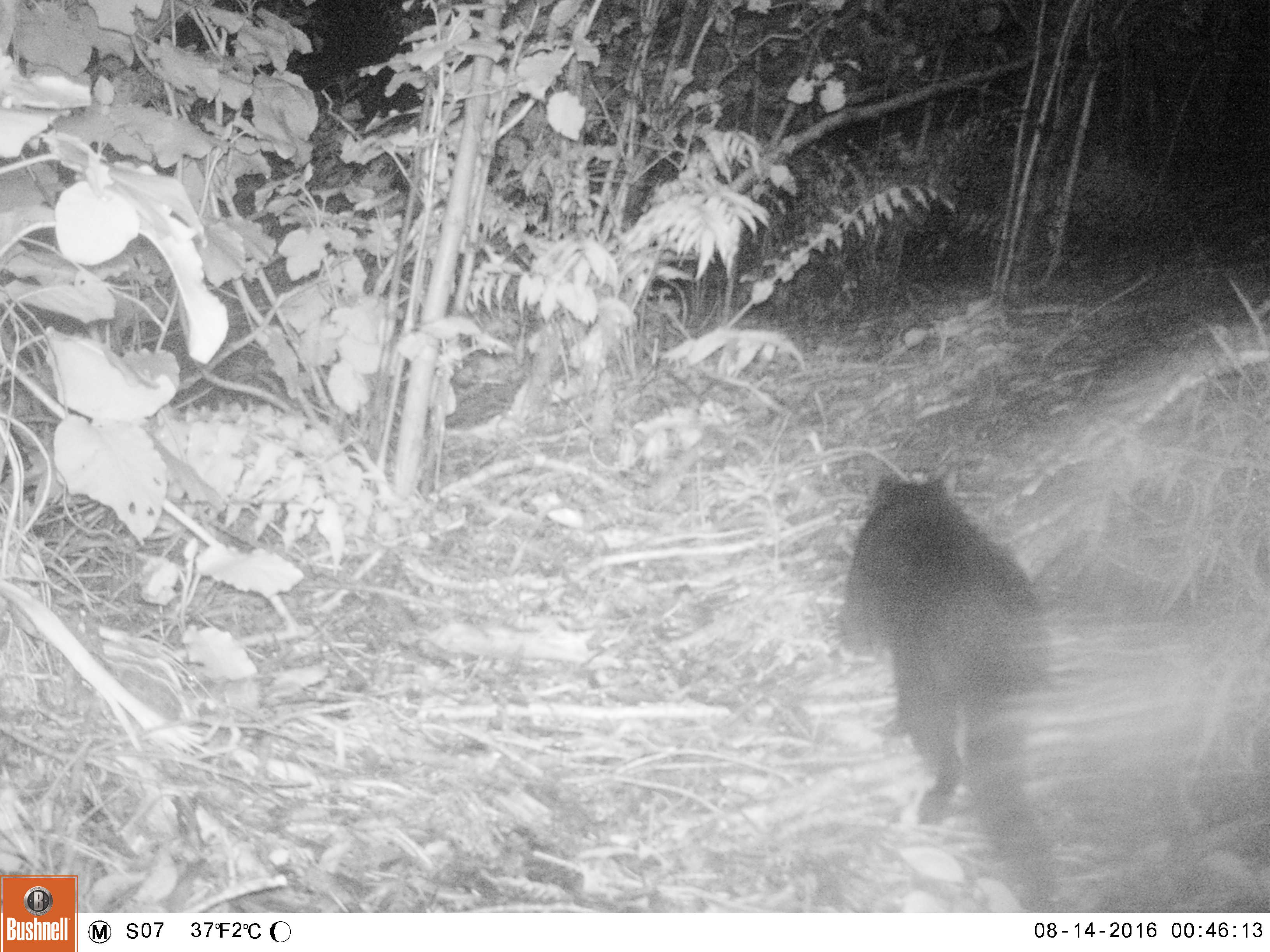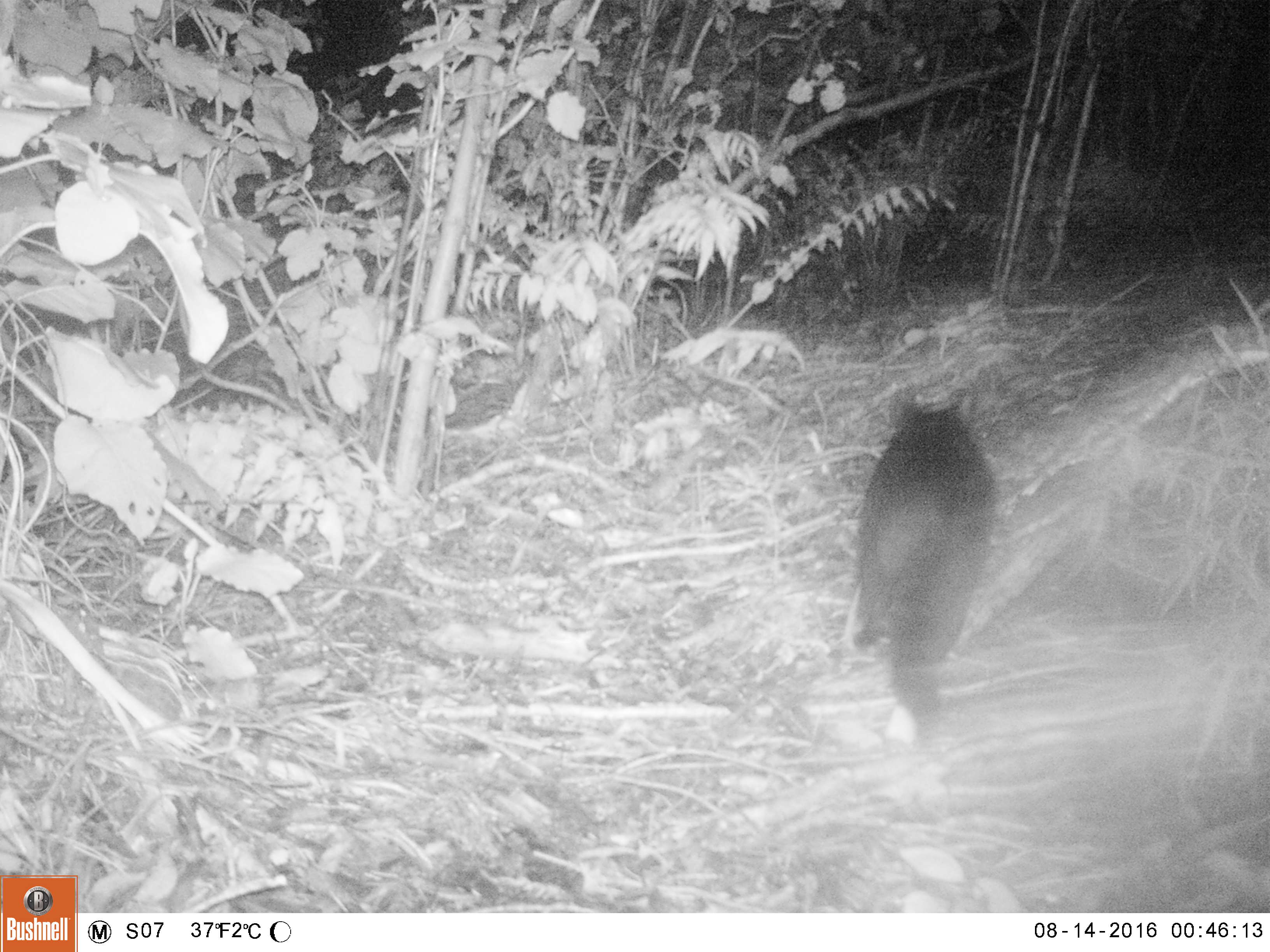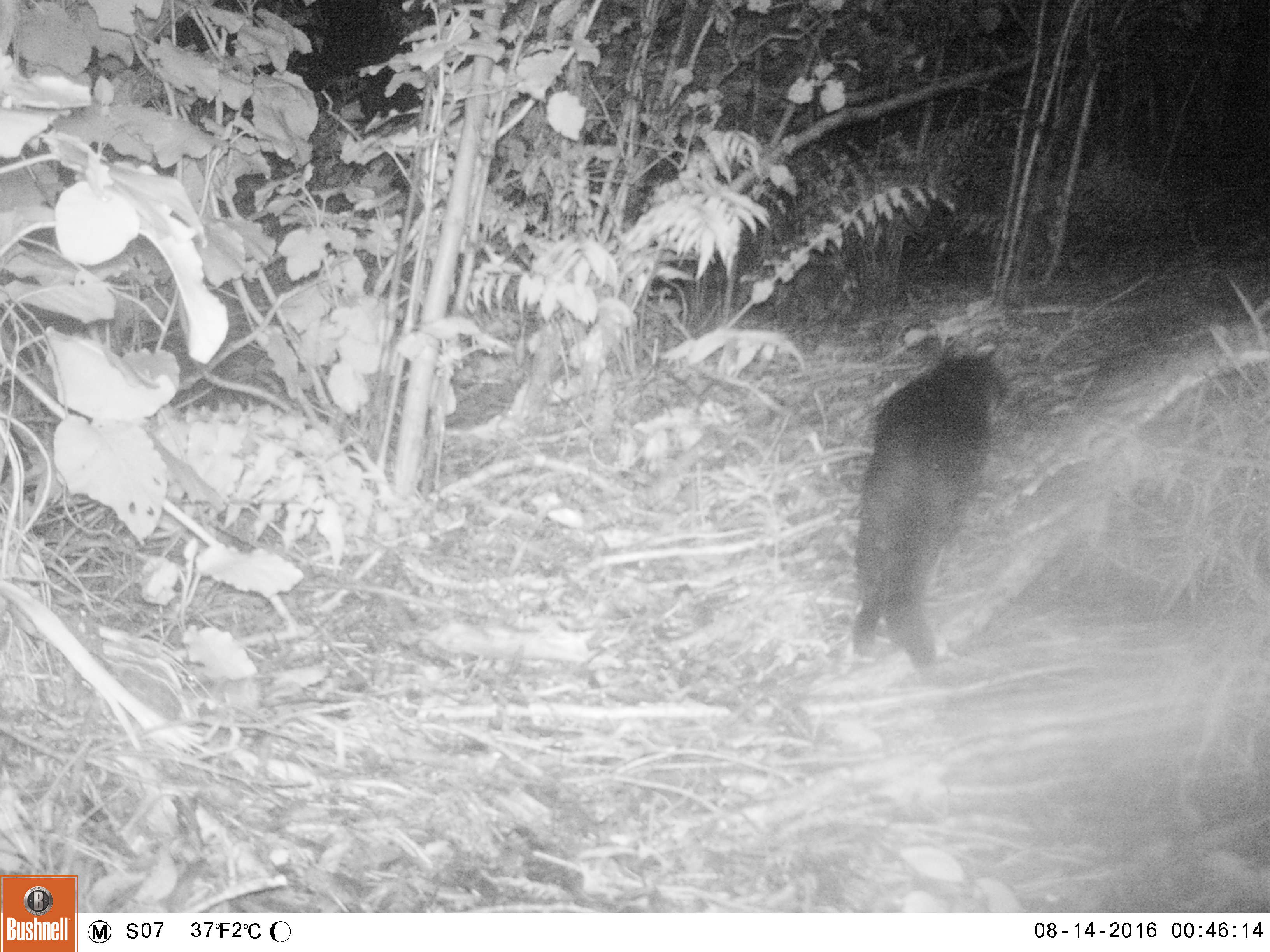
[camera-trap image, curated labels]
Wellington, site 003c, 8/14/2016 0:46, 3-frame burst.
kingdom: Animalia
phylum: Chordata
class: Mammalia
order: Carnivora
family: Felidae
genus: Felis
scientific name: Felis catus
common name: cat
Cat (Felis catus).